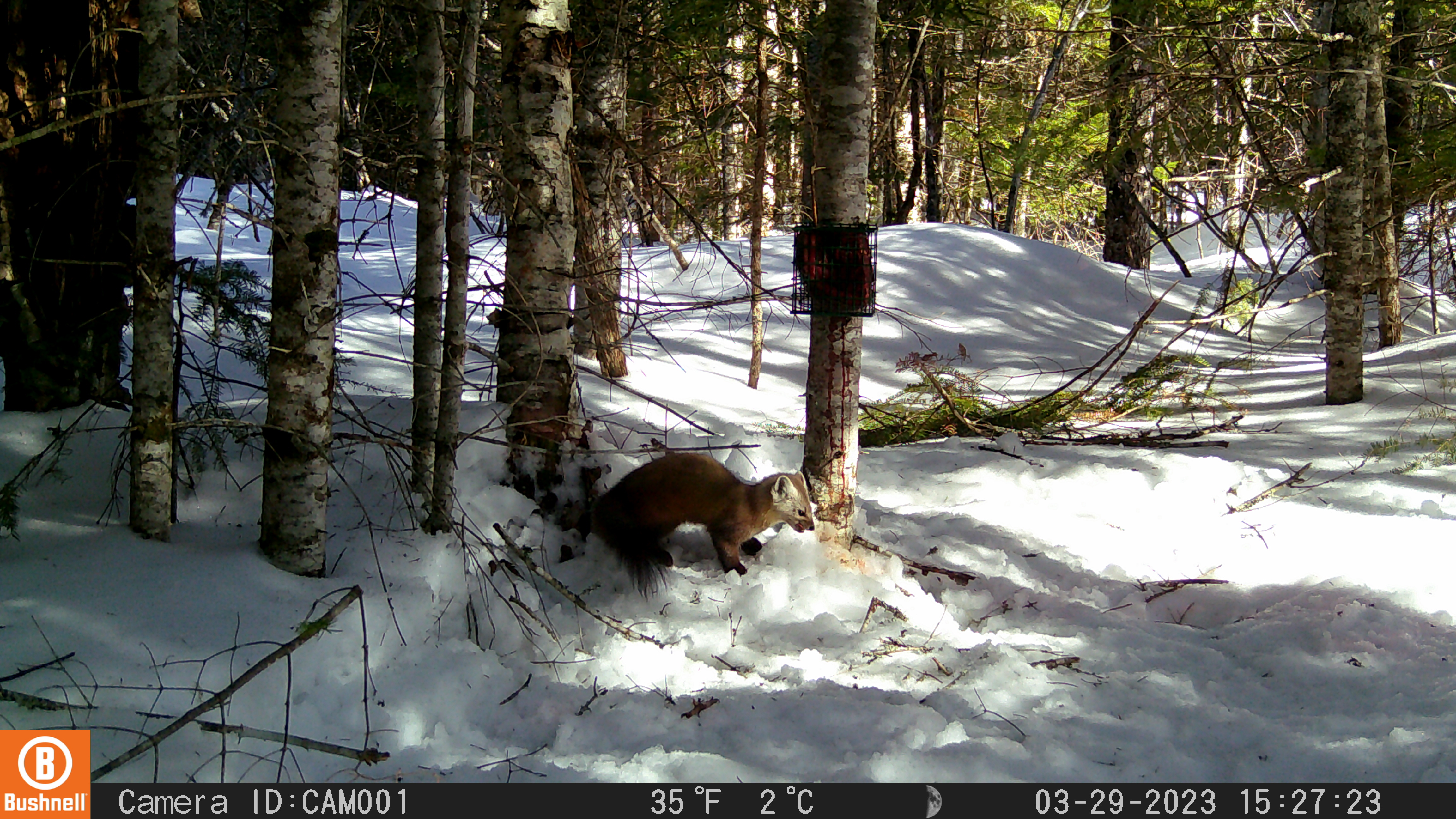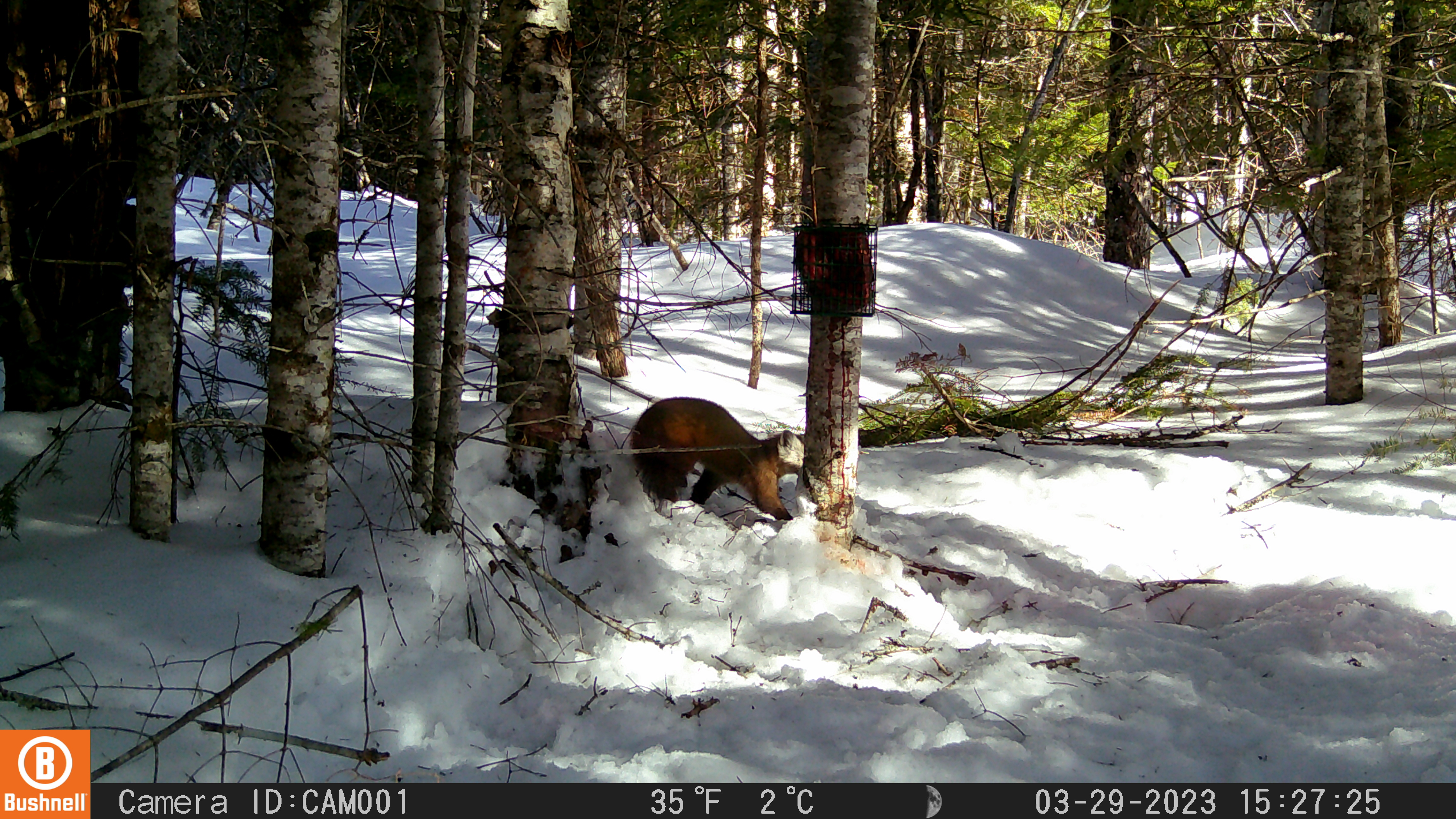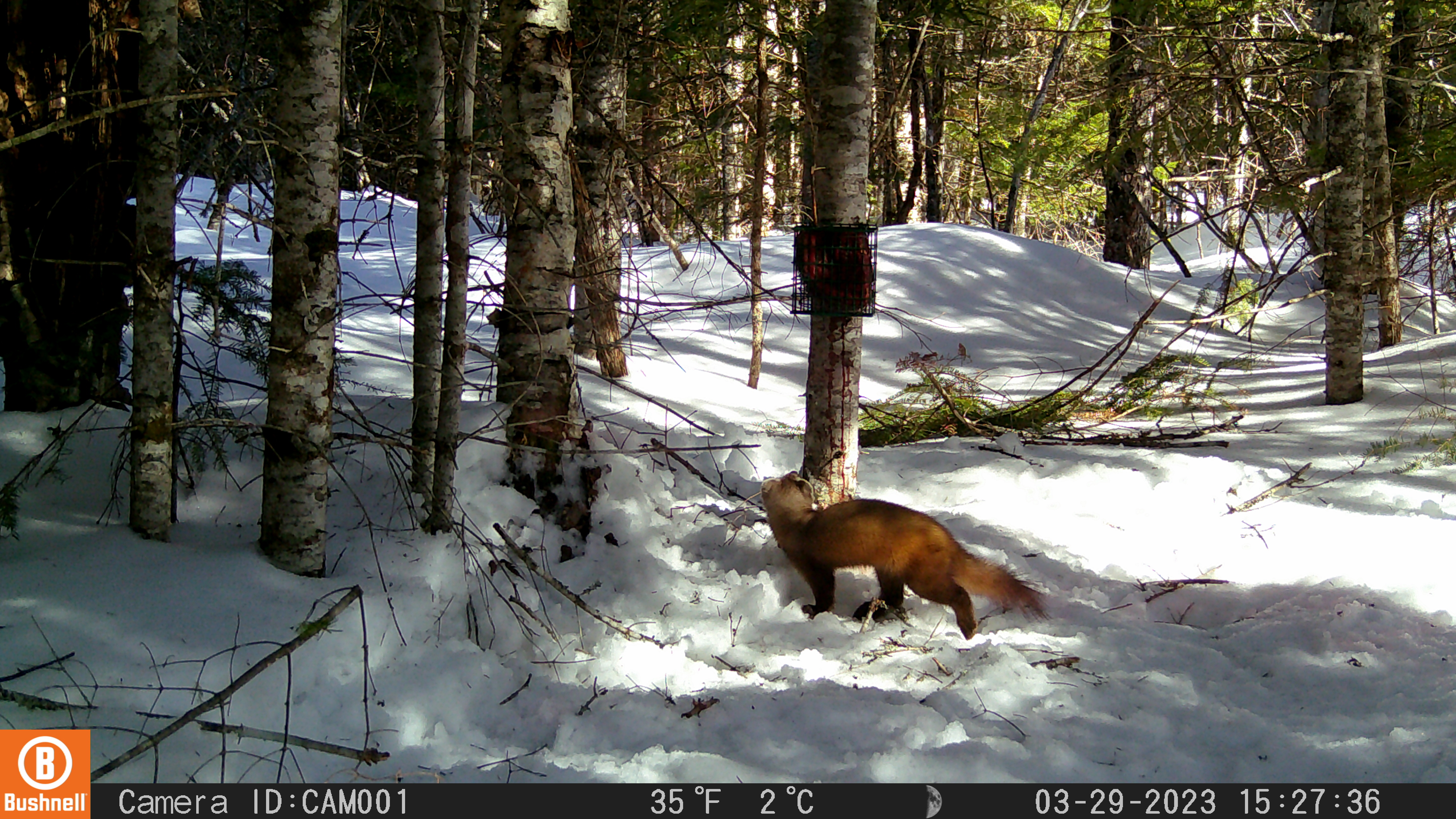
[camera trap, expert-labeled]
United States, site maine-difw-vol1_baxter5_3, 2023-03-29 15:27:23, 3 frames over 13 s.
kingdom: Animalia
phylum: Chordata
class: Mammalia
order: Carnivora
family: Mustelidae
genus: Martes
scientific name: Martes americana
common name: american marten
American marten (Martes americana).